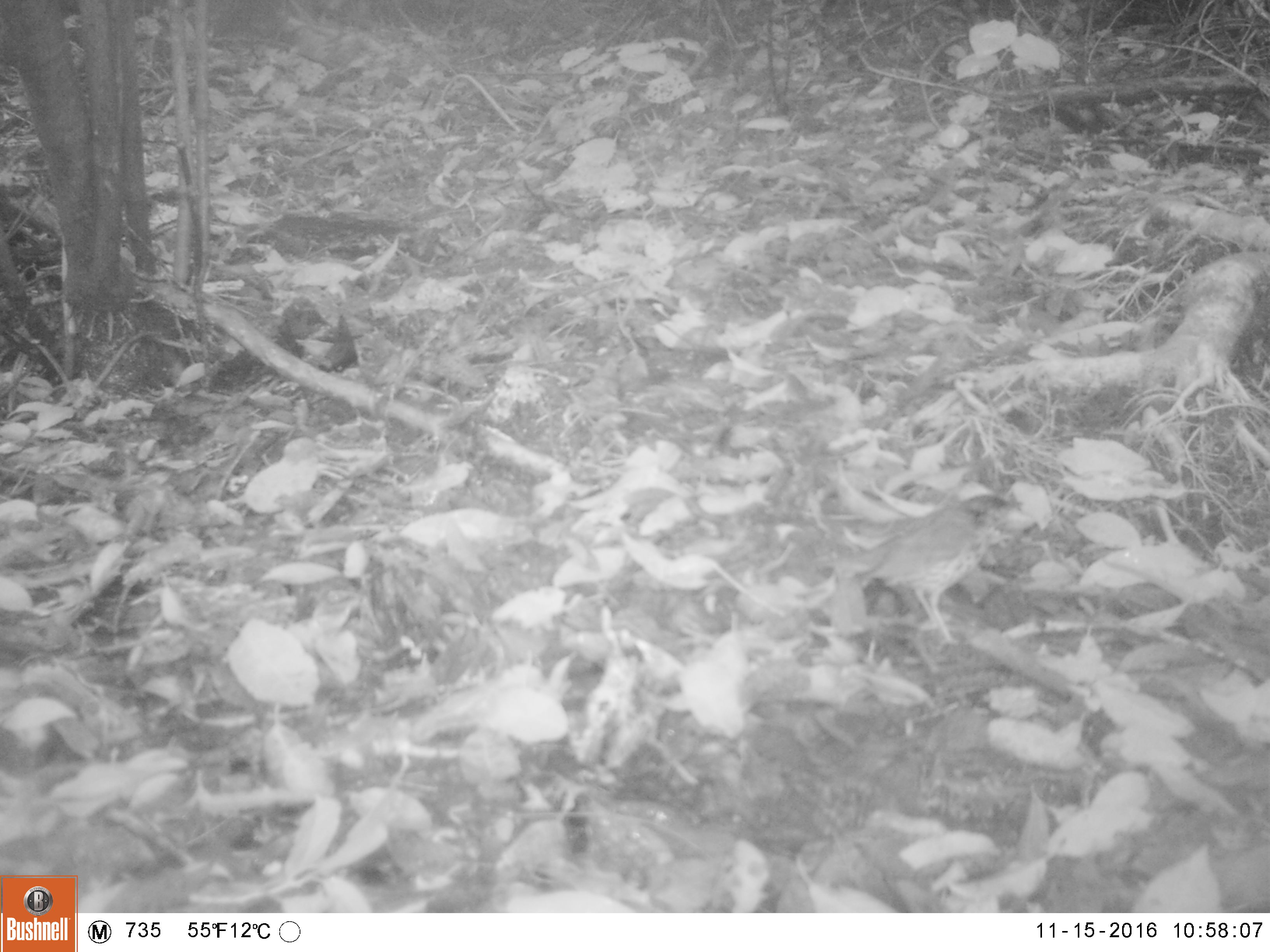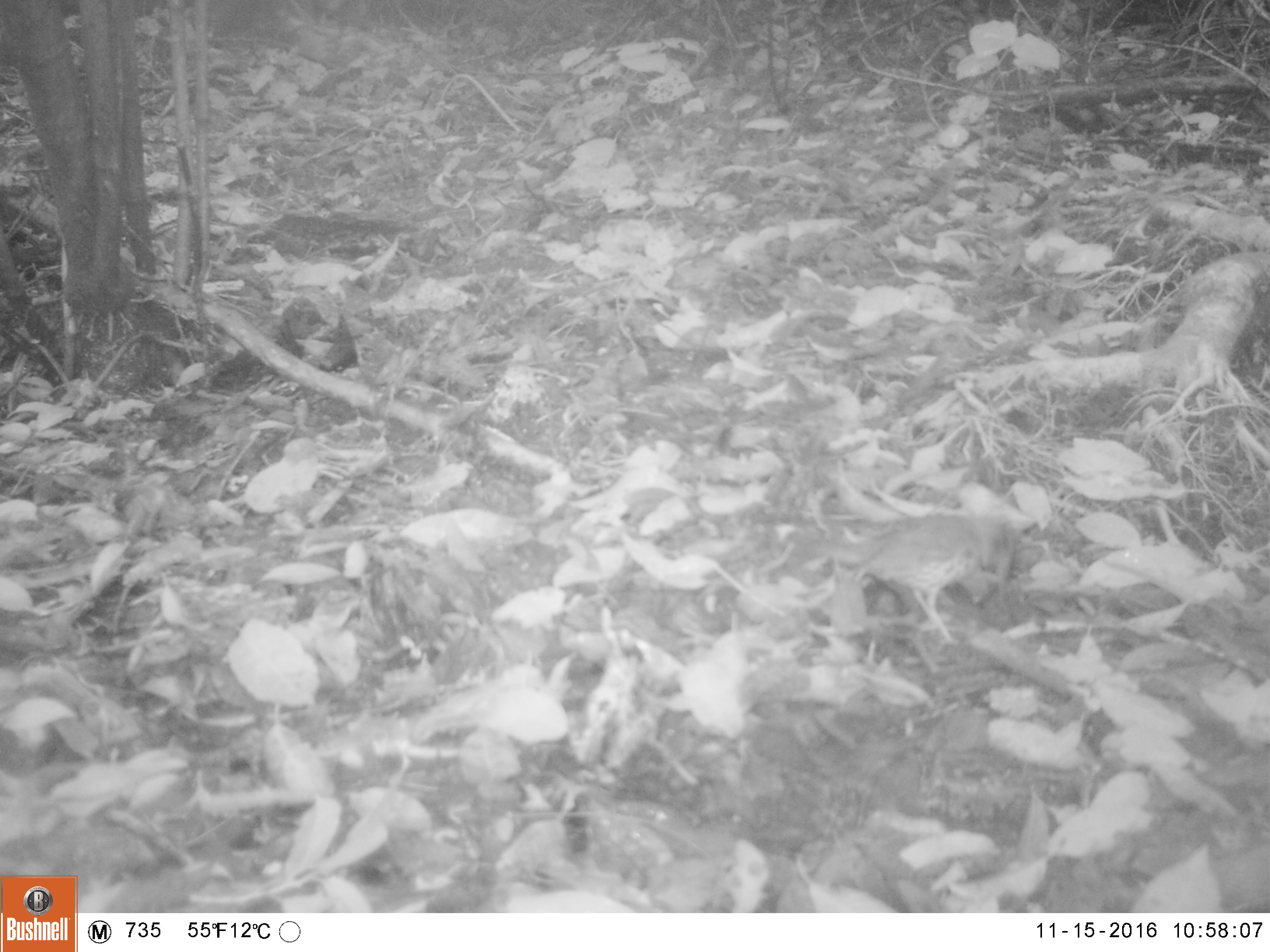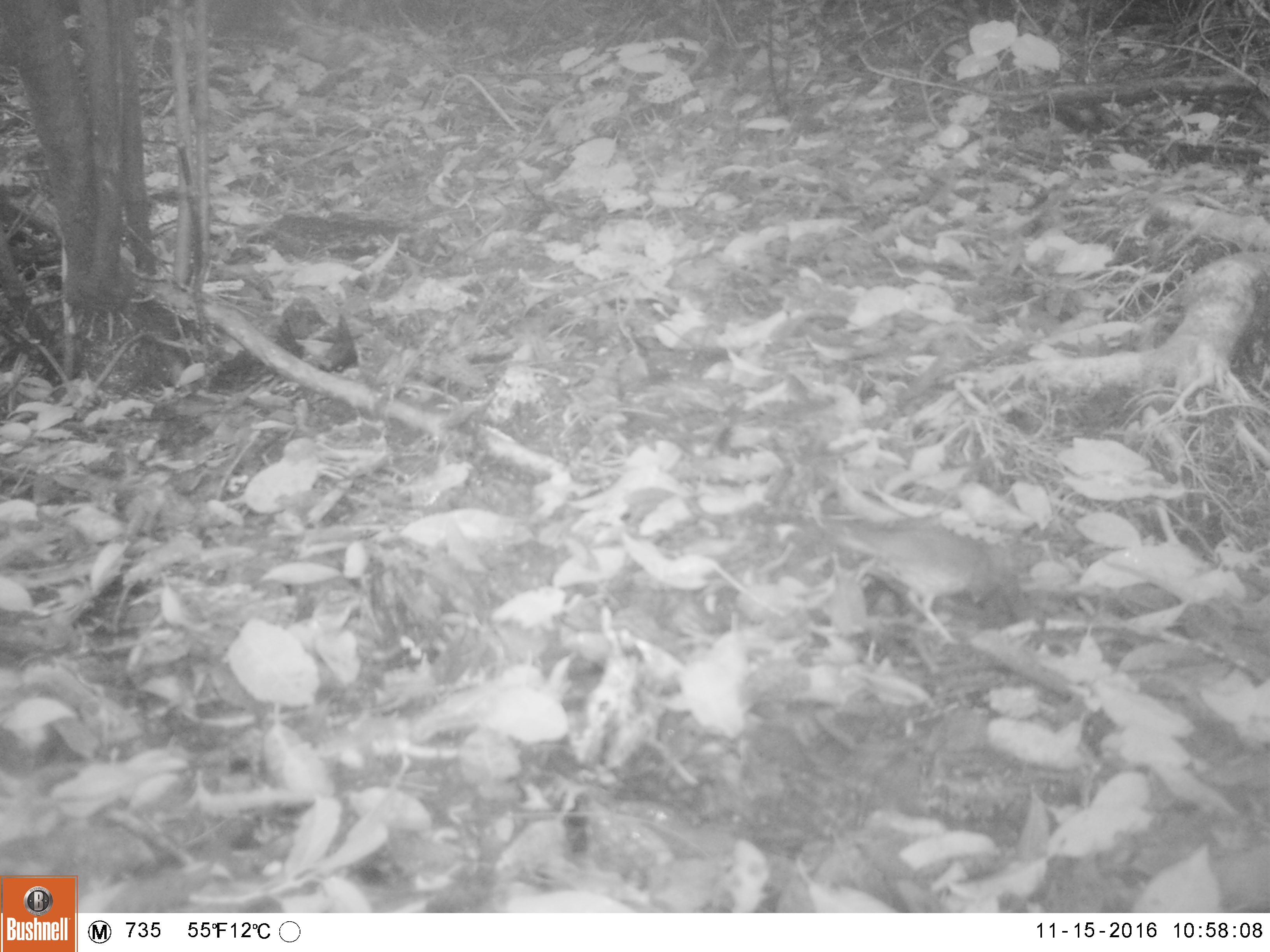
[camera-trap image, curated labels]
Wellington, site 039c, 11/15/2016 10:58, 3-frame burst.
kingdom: Animalia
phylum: Chordata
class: Aves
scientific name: Aves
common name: bird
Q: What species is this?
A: Bird (Aves).